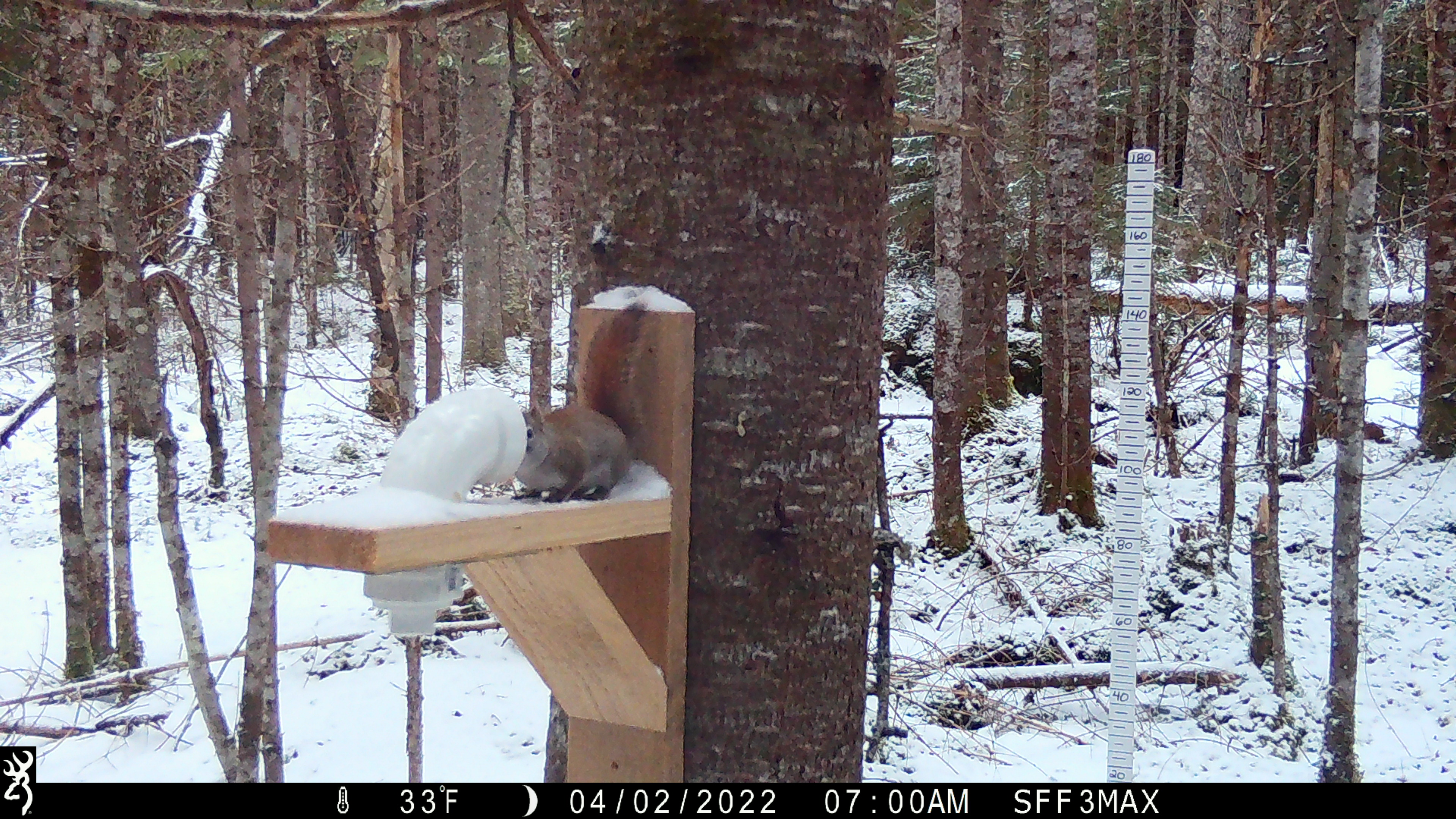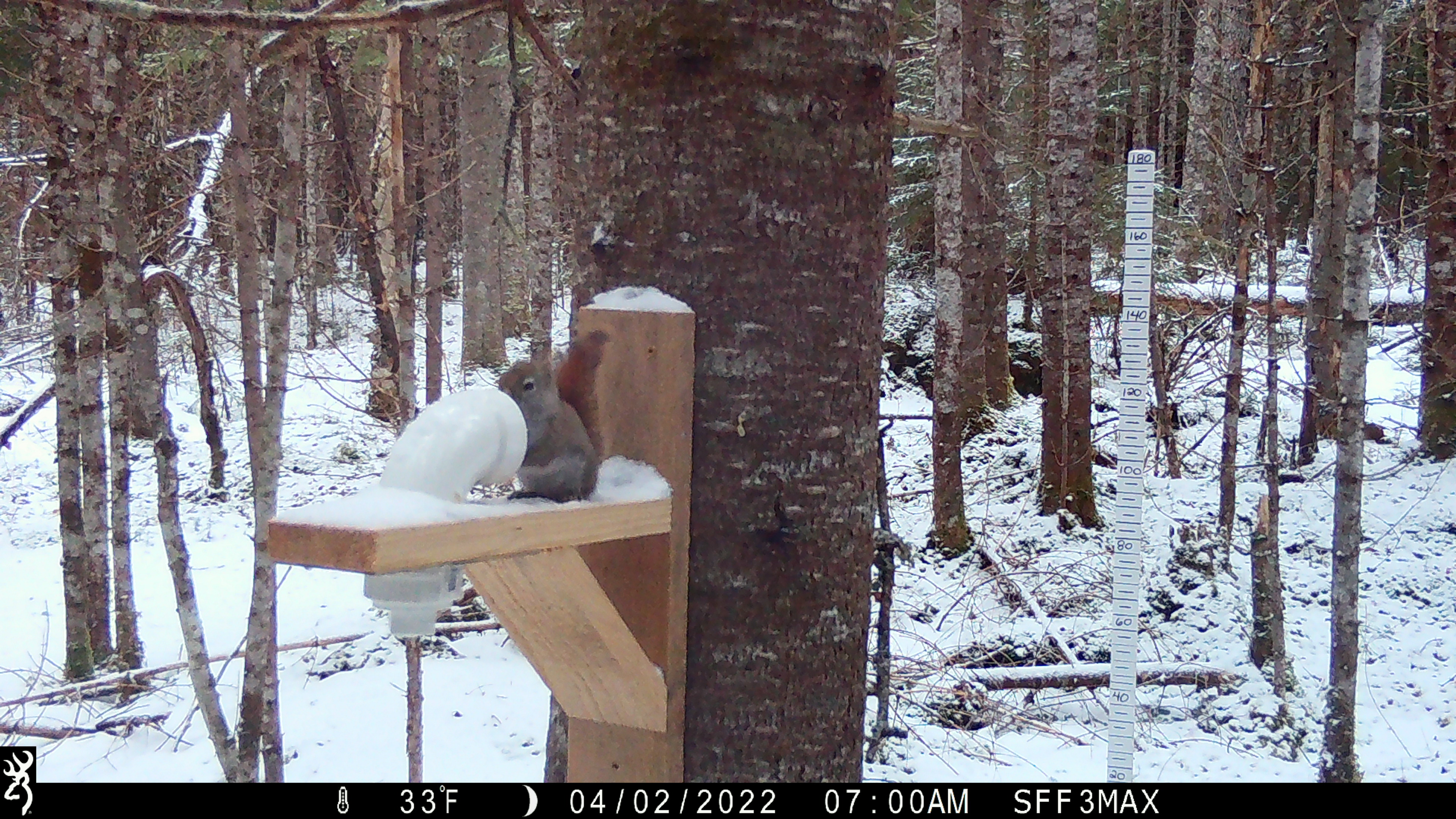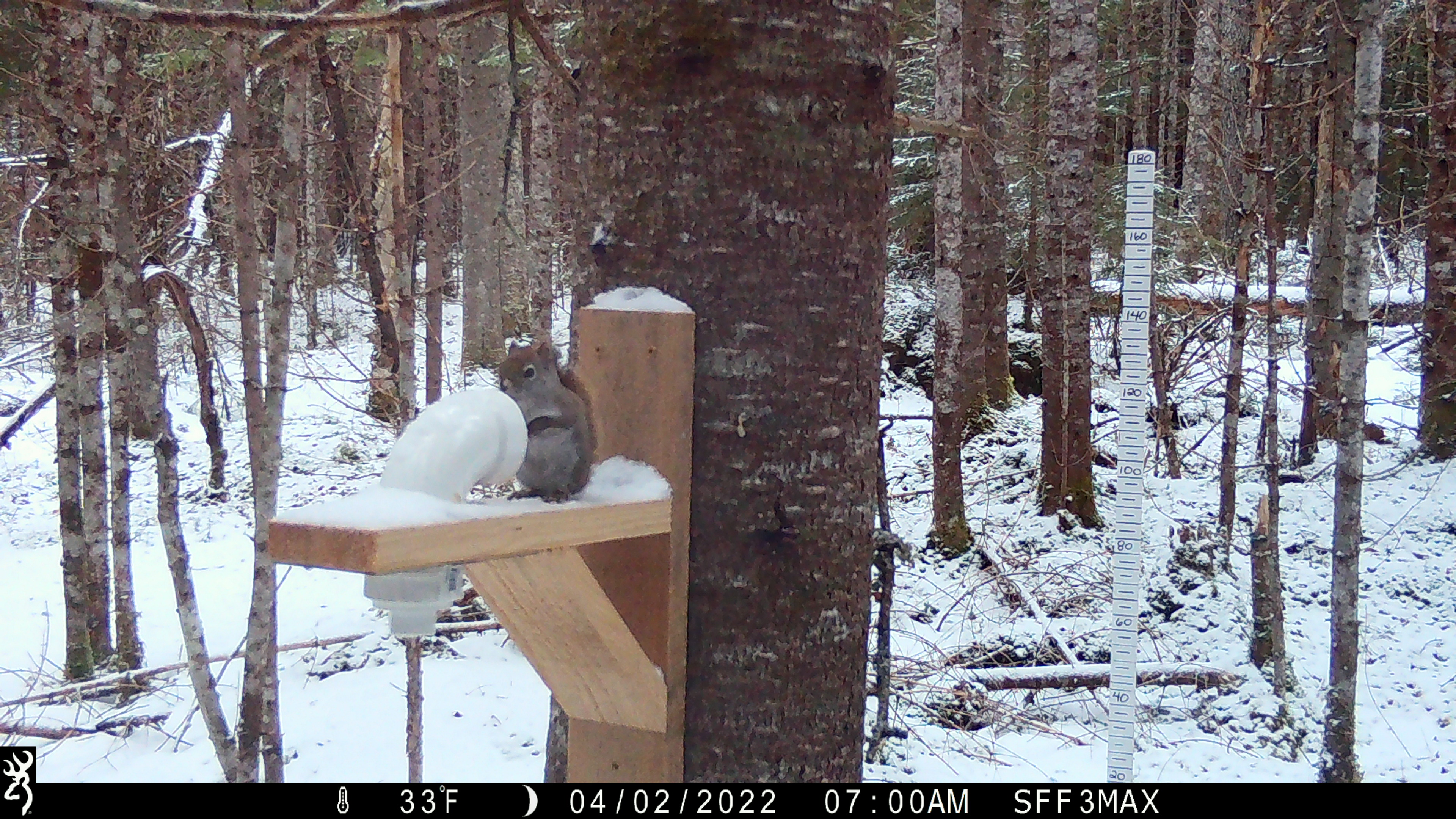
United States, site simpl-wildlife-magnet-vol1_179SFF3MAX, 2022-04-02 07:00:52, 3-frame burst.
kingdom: Animalia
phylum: Chordata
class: Mammalia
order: Rodentia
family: Sciuridae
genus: Tamiasciurus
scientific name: Tamiasciurus hudsonicus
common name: red squirrel